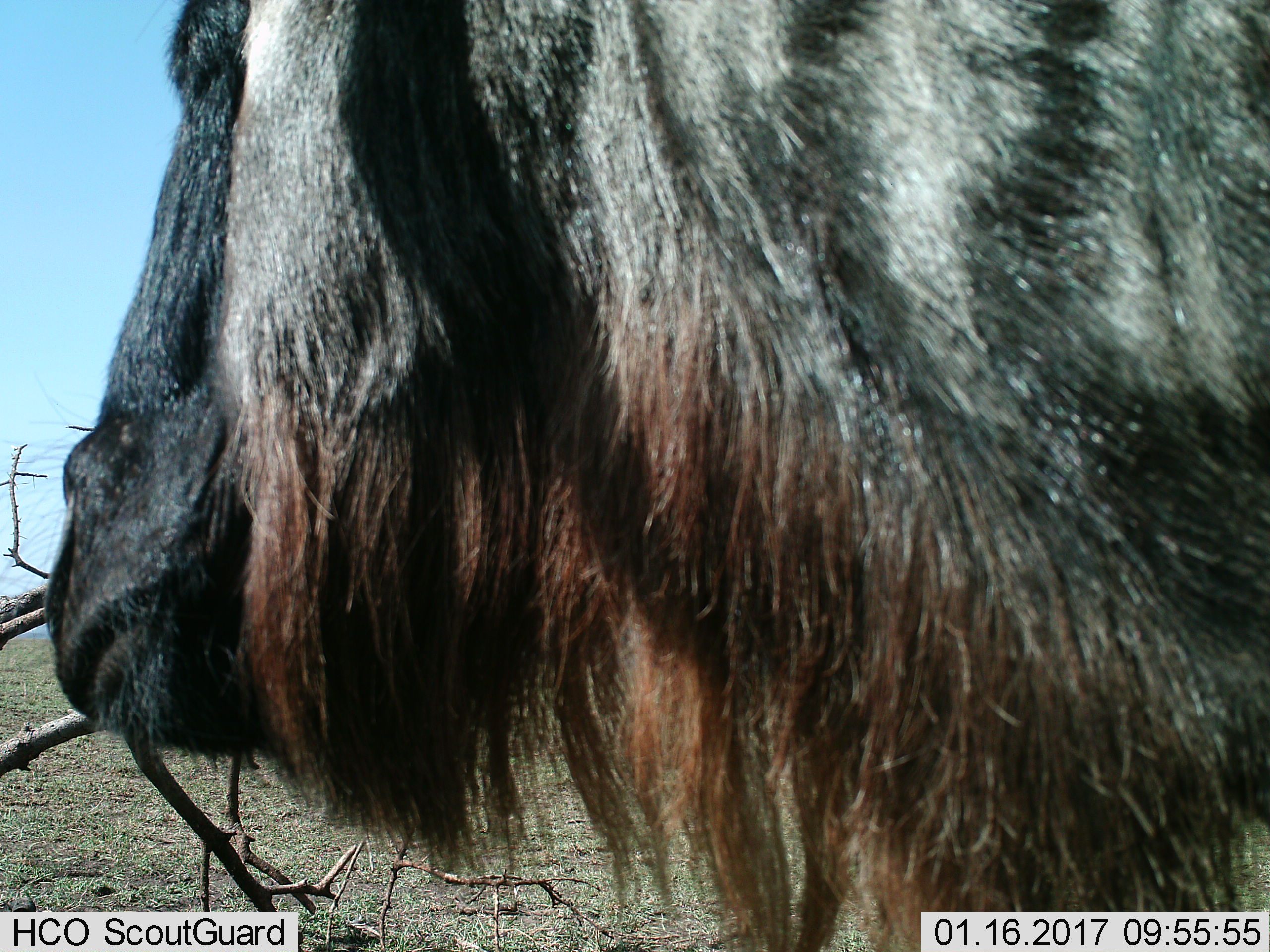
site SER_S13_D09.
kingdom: Animalia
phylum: Chordata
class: Mammalia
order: Artiodactyla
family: Bovidae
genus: Connochaetes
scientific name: Connochaetes taurinus taurinus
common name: blue wildebeest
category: wildebeestblue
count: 1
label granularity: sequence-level